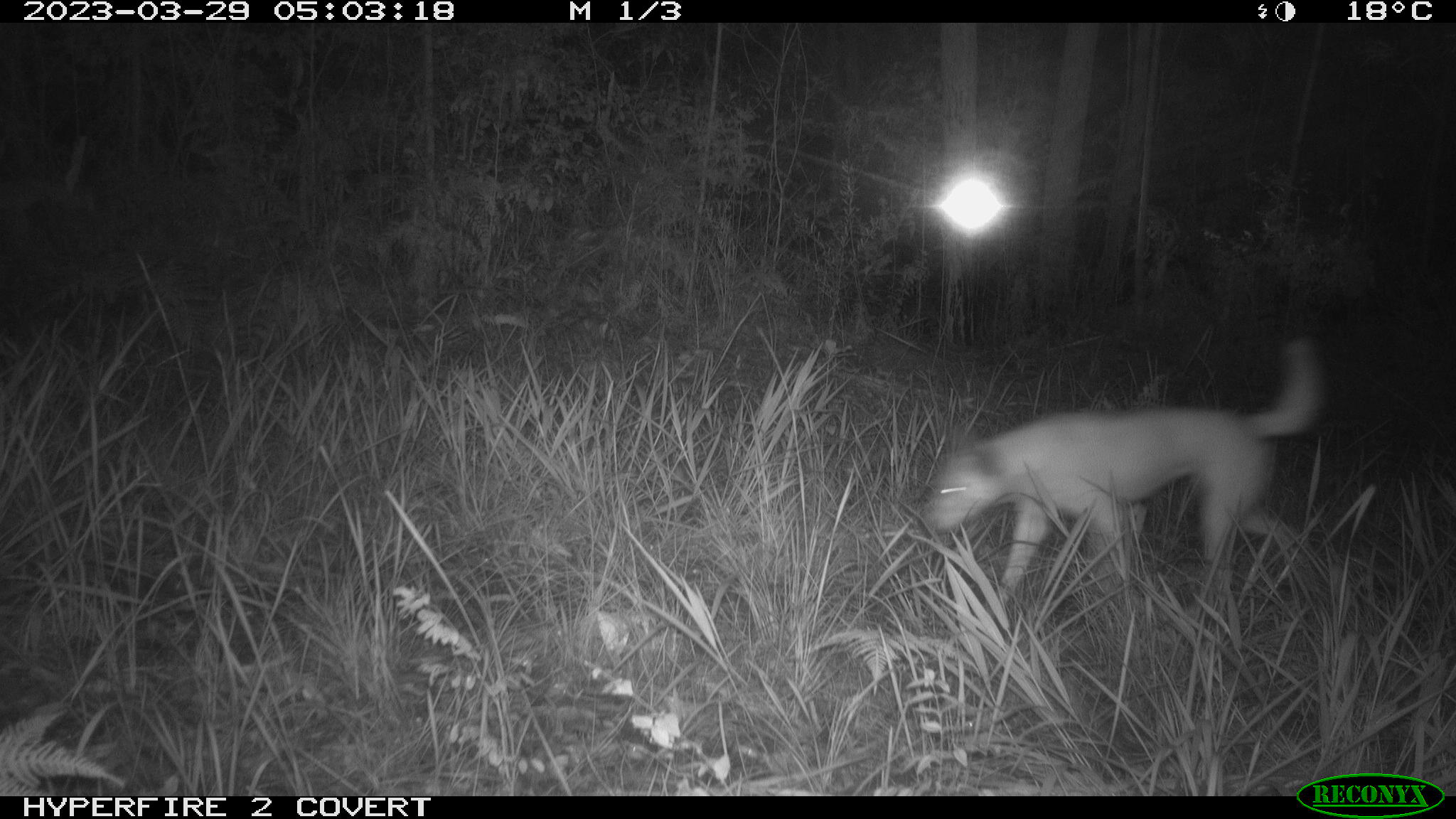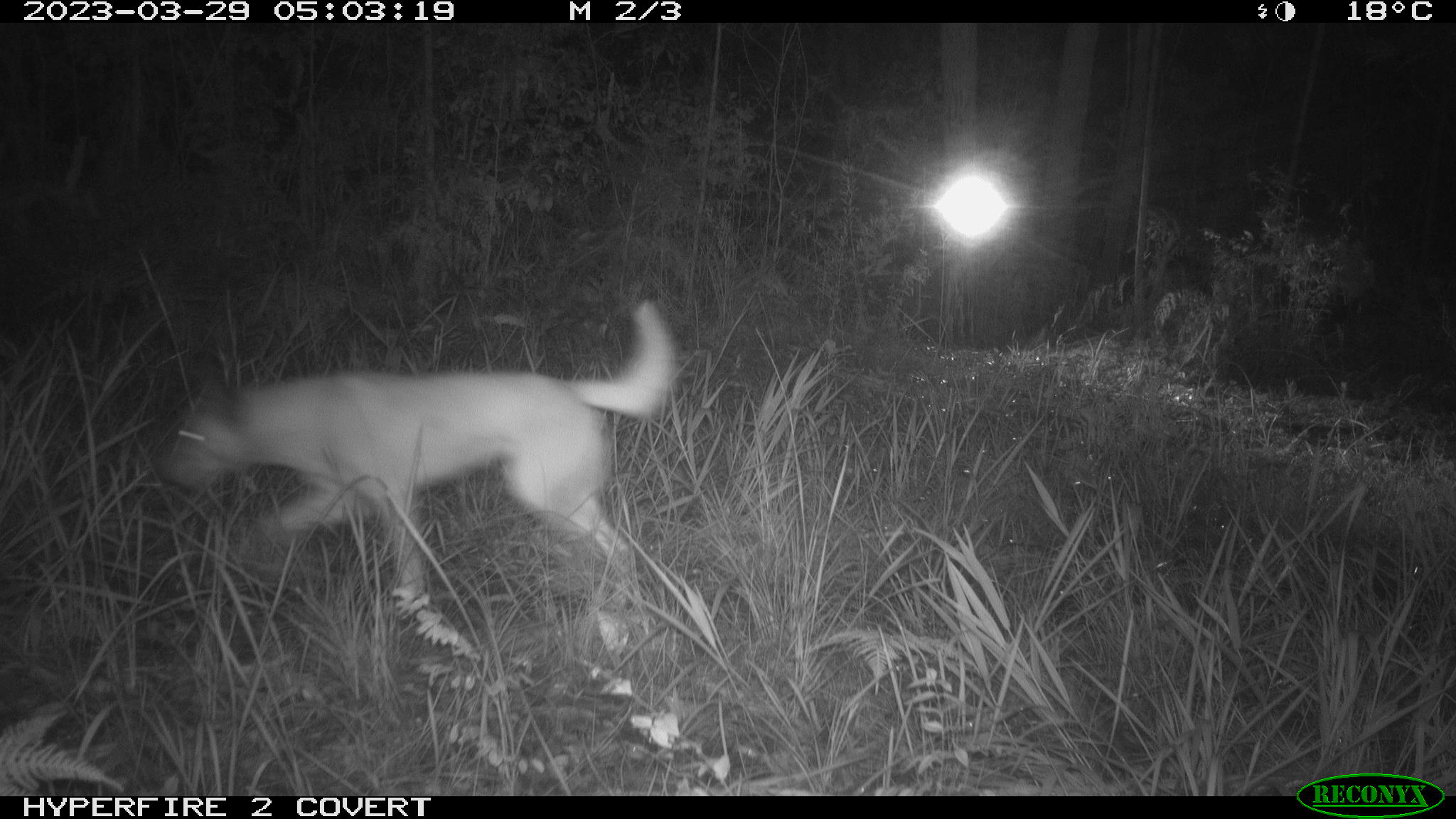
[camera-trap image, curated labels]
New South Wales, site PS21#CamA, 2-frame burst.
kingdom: Animalia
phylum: Chordata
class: Mammalia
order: Carnivora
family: Canidae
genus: Canis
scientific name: Canis familiaris dingo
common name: dingo